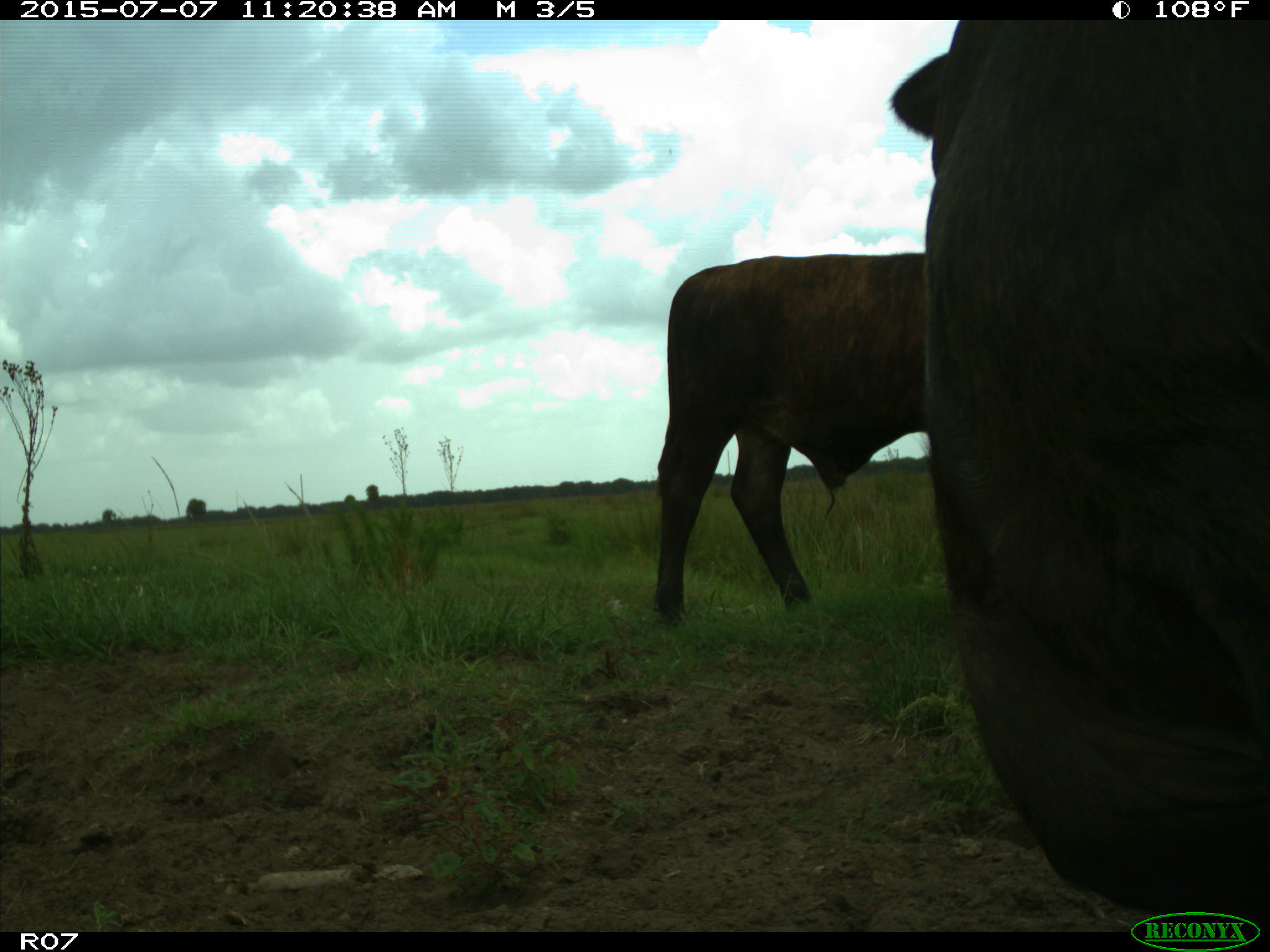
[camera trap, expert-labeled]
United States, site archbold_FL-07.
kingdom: Animalia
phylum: Chordata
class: Mammalia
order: Artiodactyla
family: Bovidae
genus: Bos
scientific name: Bos taurus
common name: domestic cow